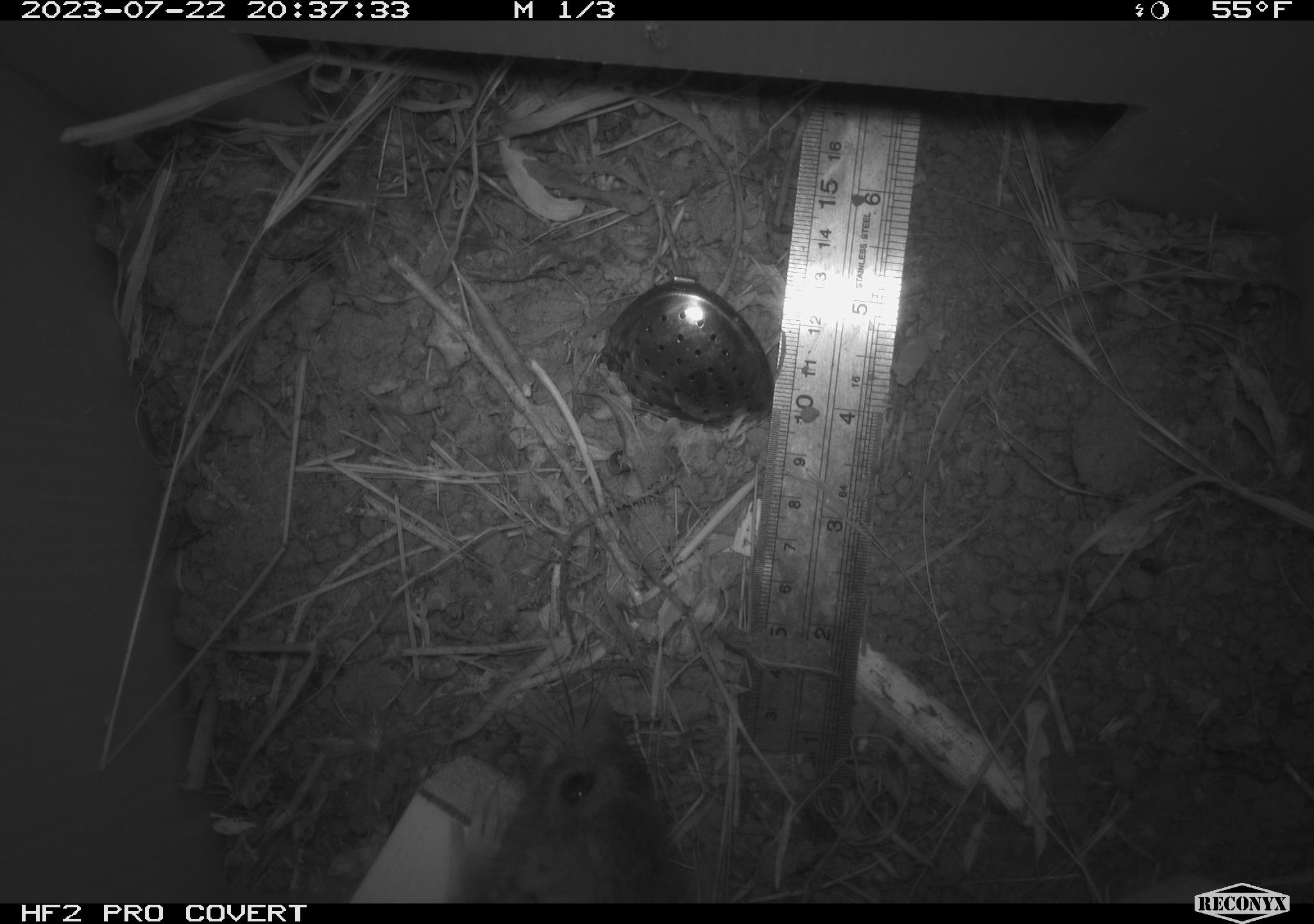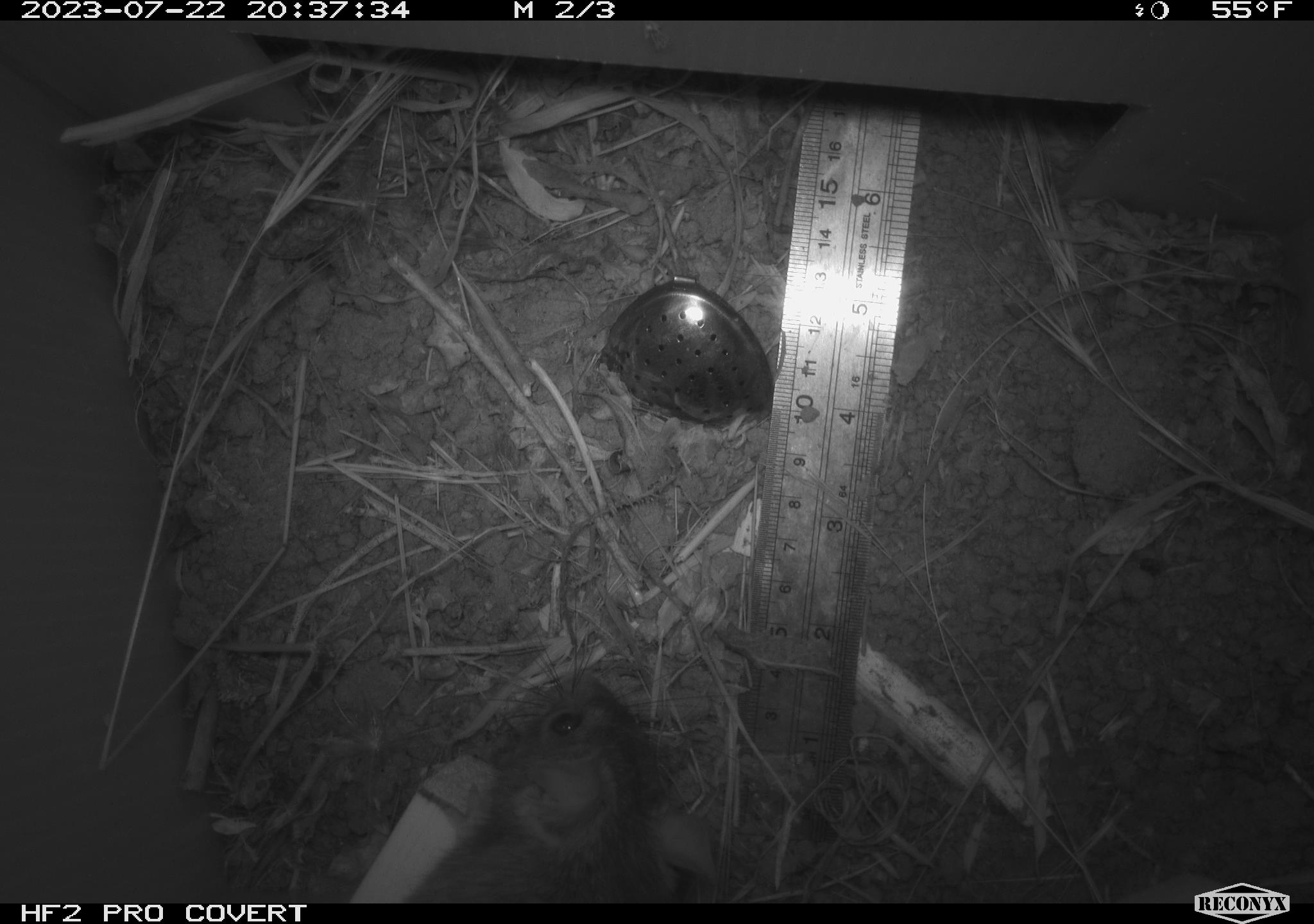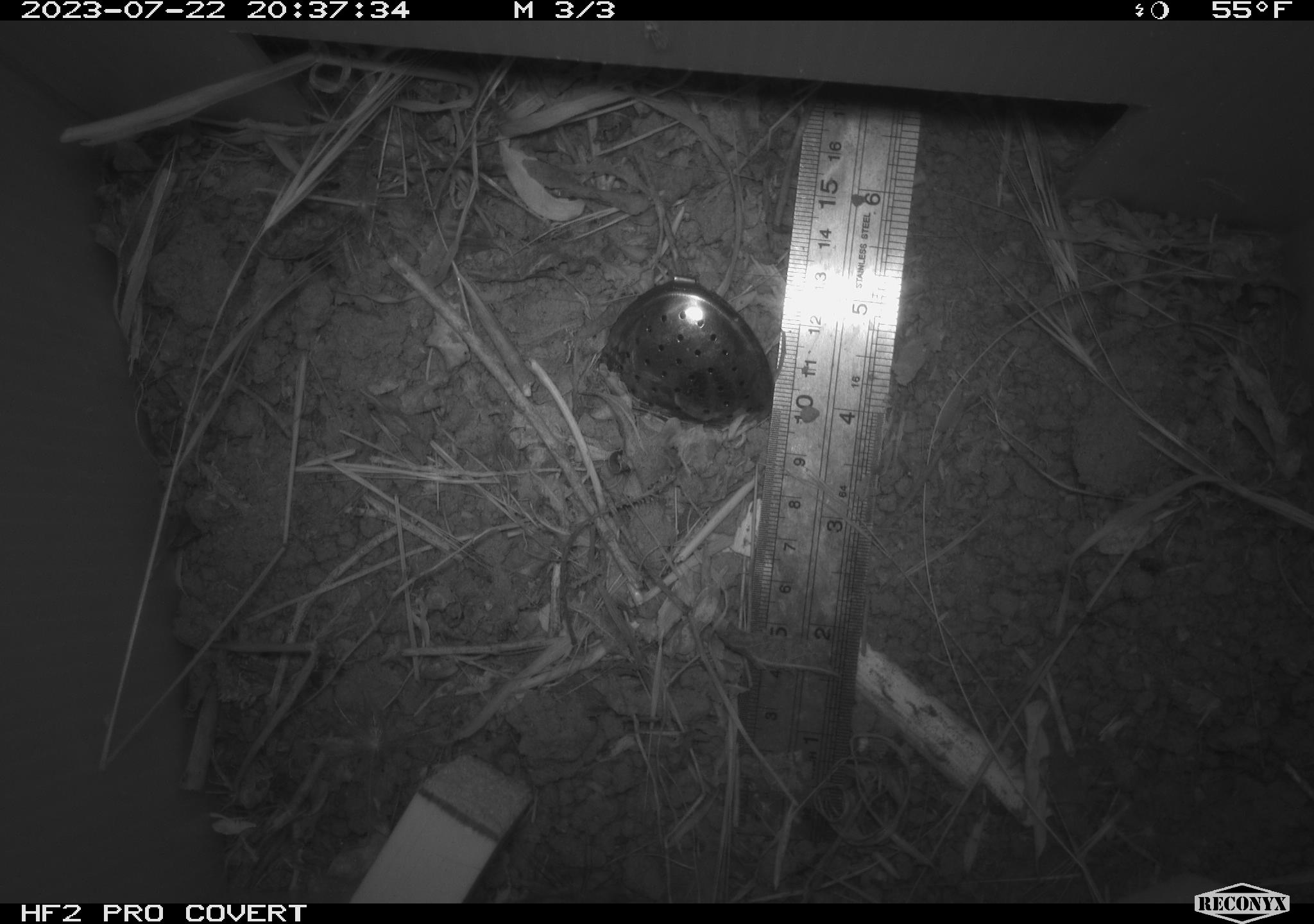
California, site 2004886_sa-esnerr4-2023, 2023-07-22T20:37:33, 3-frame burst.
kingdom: Animalia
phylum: Chordata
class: Mammalia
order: Rodentia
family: Muridae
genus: Rattus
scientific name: Rattus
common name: rat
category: rattus species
Rattus species (rat) (Rattus).